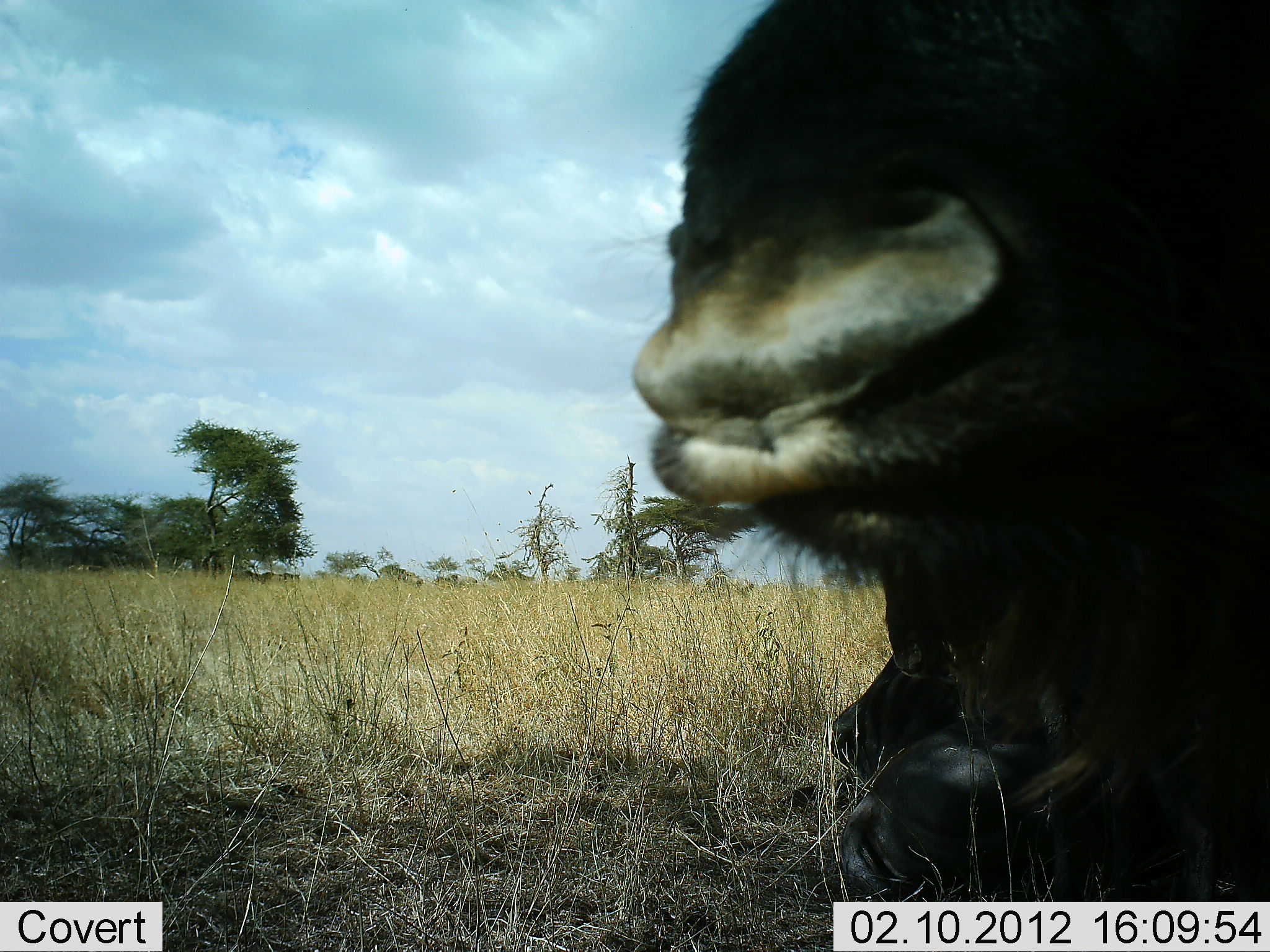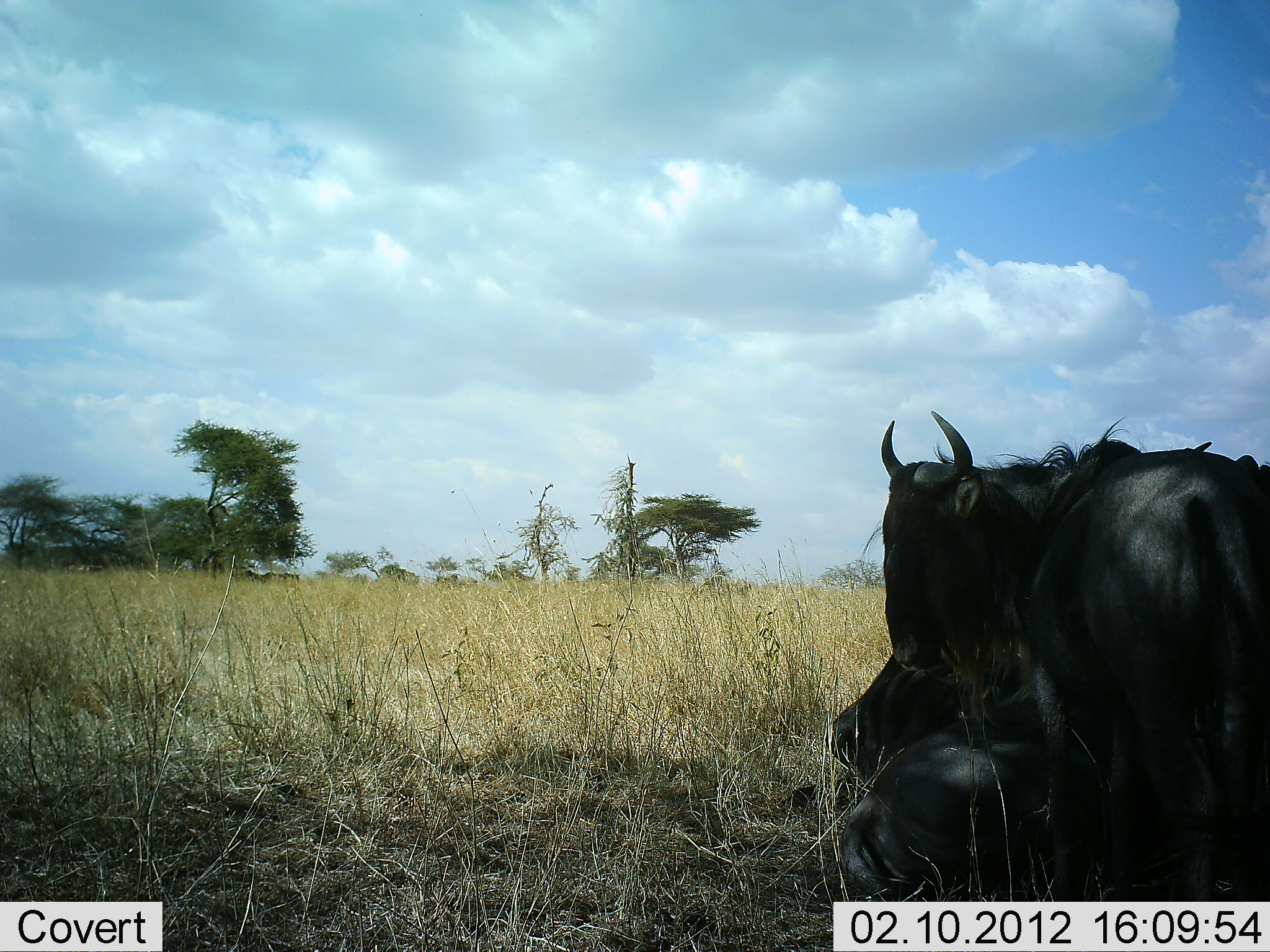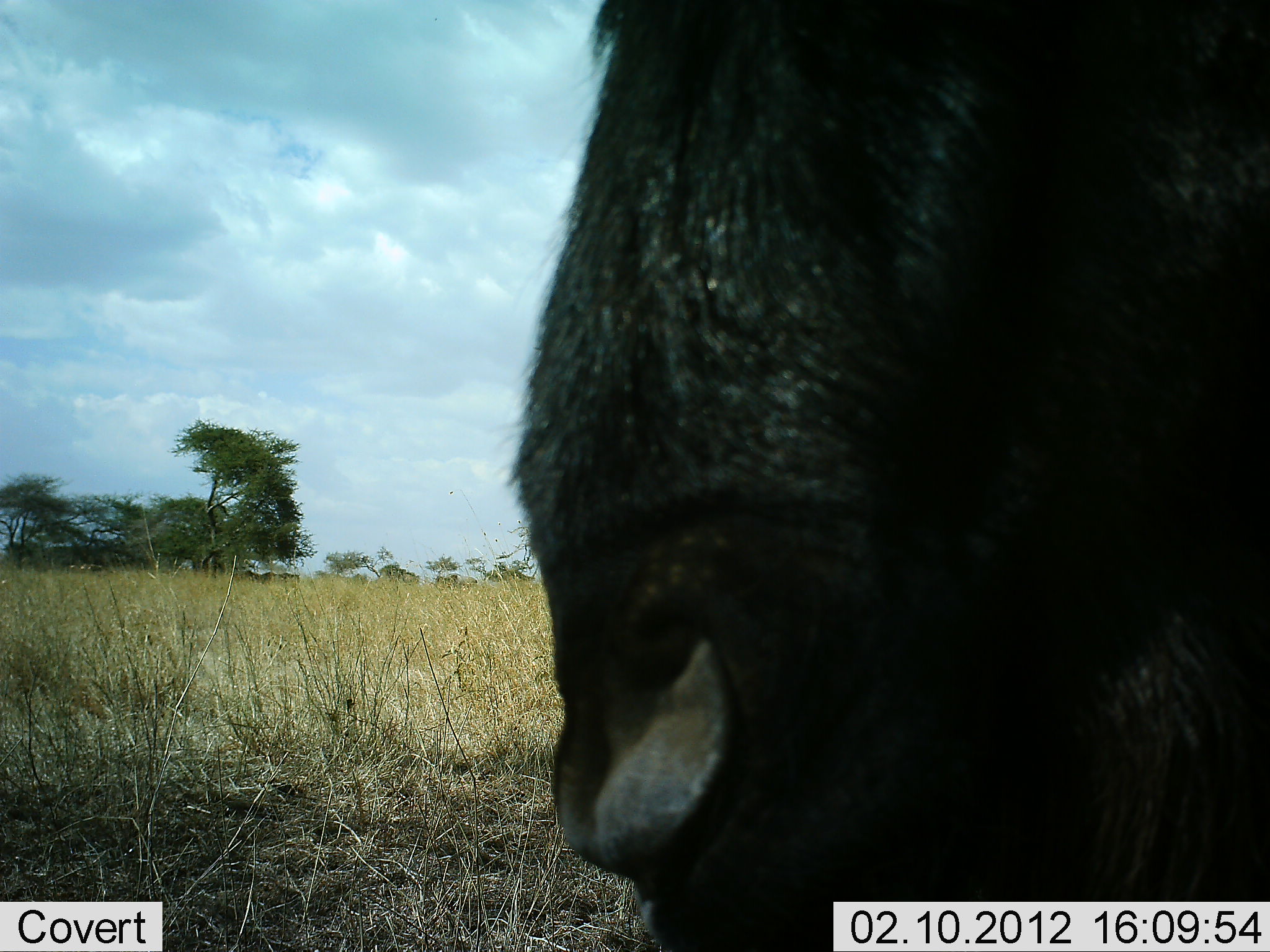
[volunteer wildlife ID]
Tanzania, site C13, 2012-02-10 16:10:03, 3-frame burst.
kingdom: Animalia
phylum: Chordata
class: Mammalia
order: Artiodactyla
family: Bovidae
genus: Connochaetes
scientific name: Connochaetes taurinus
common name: blue wildebeest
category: wildebeest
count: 3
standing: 92%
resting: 92%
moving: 46%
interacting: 8%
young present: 0%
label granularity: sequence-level